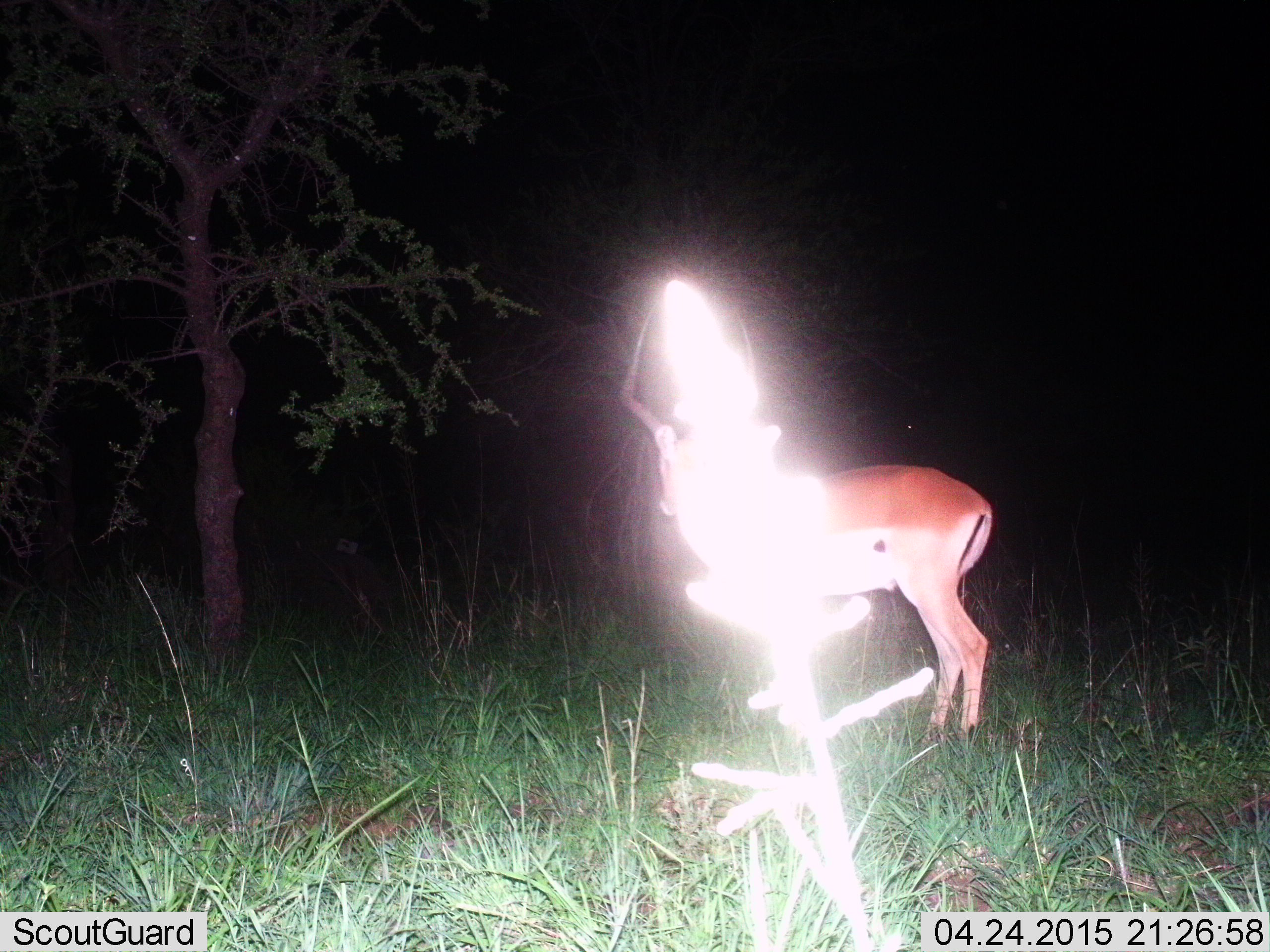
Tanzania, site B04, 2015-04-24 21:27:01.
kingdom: Animalia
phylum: Chordata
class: Mammalia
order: Artiodactyla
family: Bovidae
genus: Aepyceros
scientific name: Aepyceros melampus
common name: impala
Impala (Aepyceros melampus), count 1. Behavior (volunteer vote fractions): standing 100%, resting 0%, moving 0%, interacting 0%. Young present (vote fraction): 0%. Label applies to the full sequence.